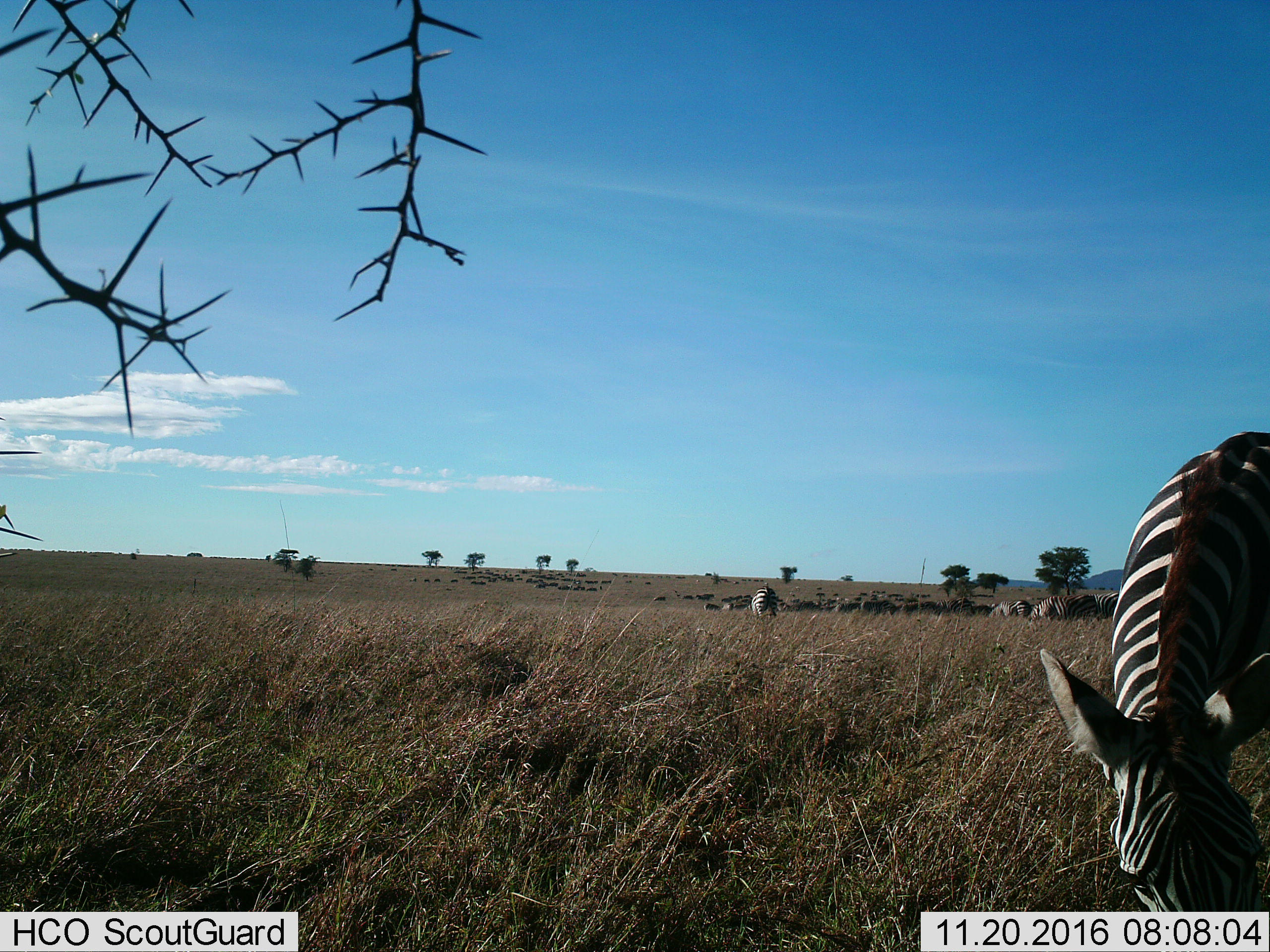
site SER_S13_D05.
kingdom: Animalia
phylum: Chordata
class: Mammalia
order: Perissodactyla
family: Equidae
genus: Equus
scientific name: Equus quagga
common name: plains zebra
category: zebraplains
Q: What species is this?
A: Zebraplains (plains zebra) (Equus quagga).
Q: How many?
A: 11-50.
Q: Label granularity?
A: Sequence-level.